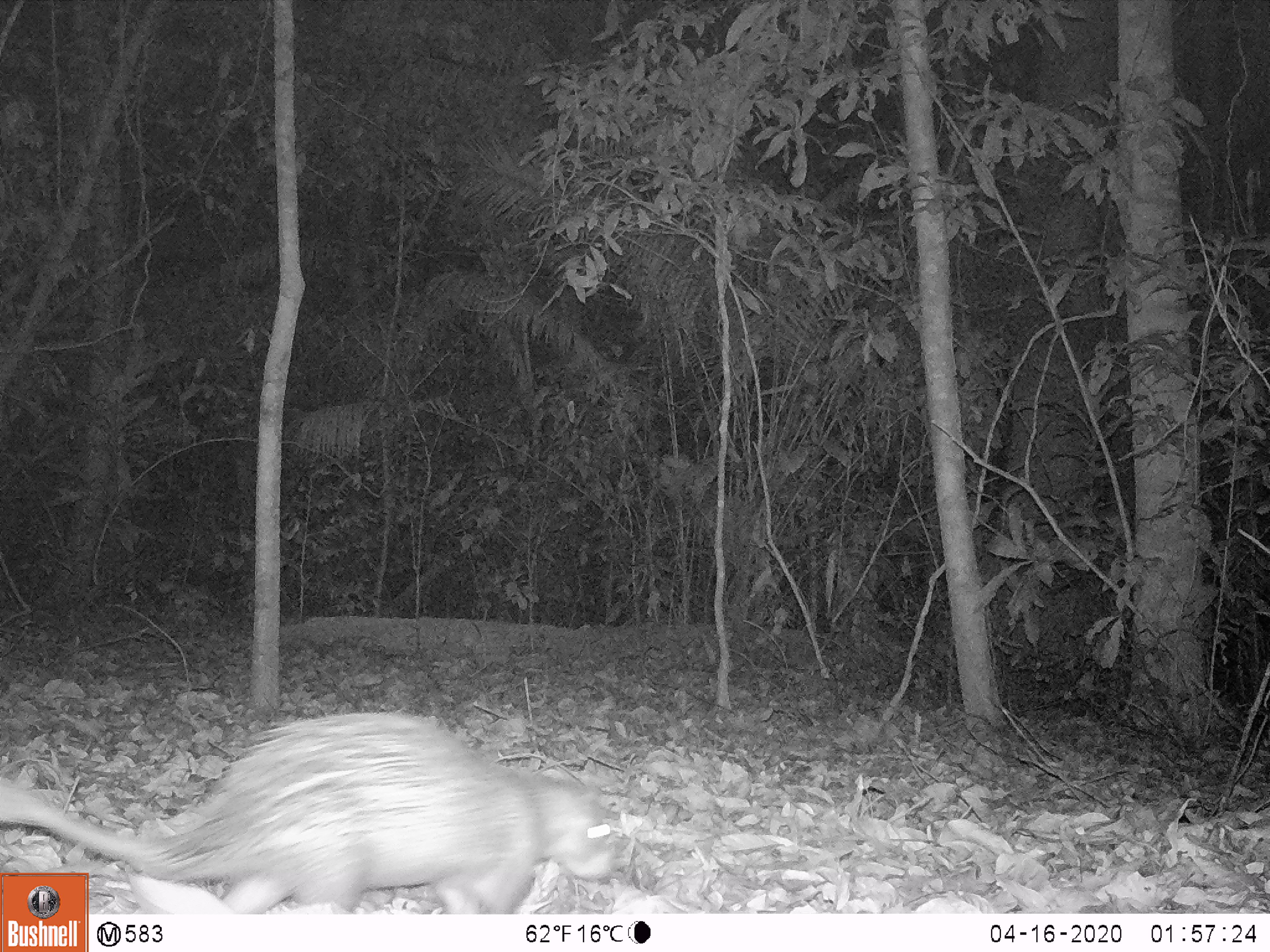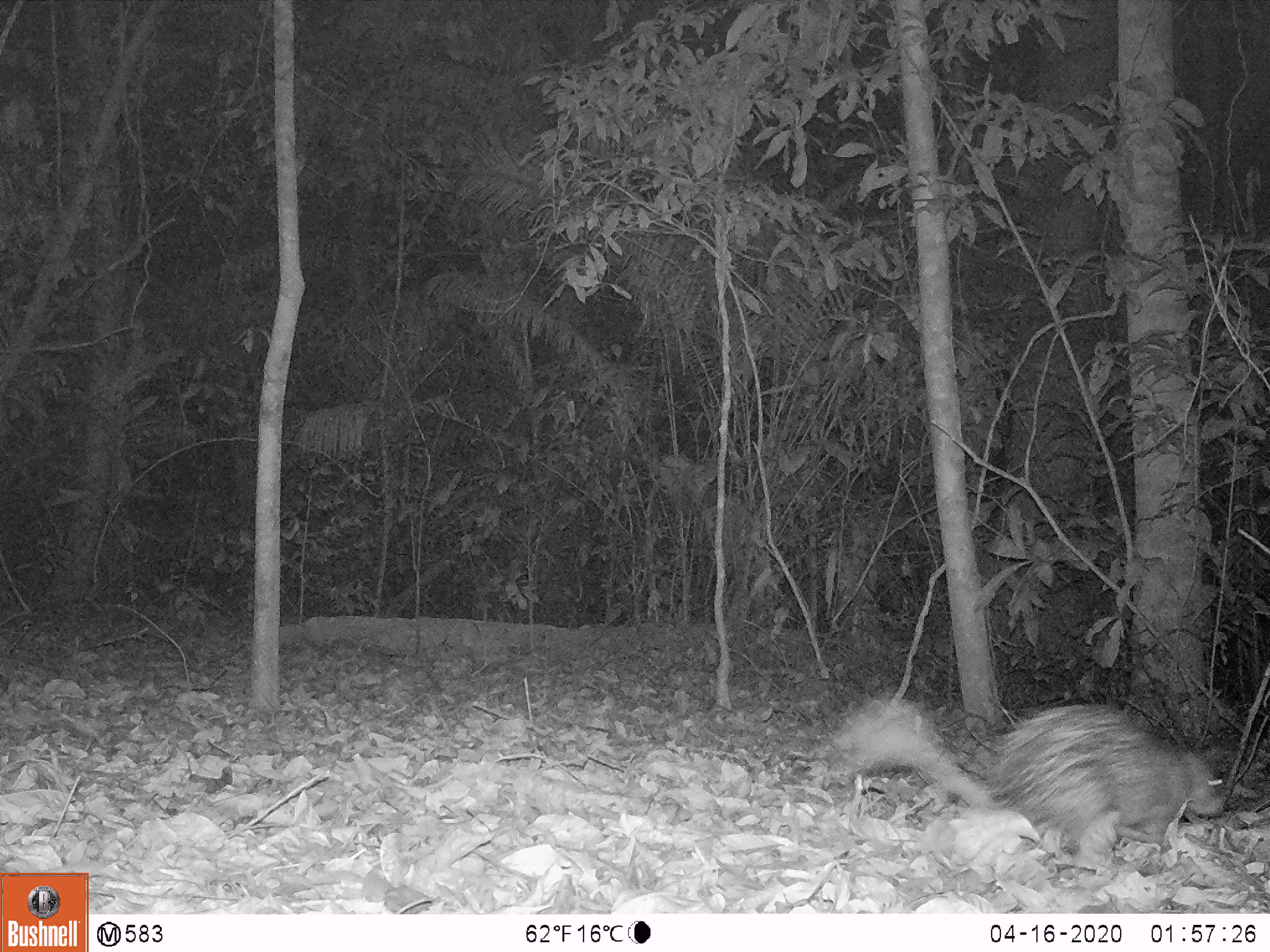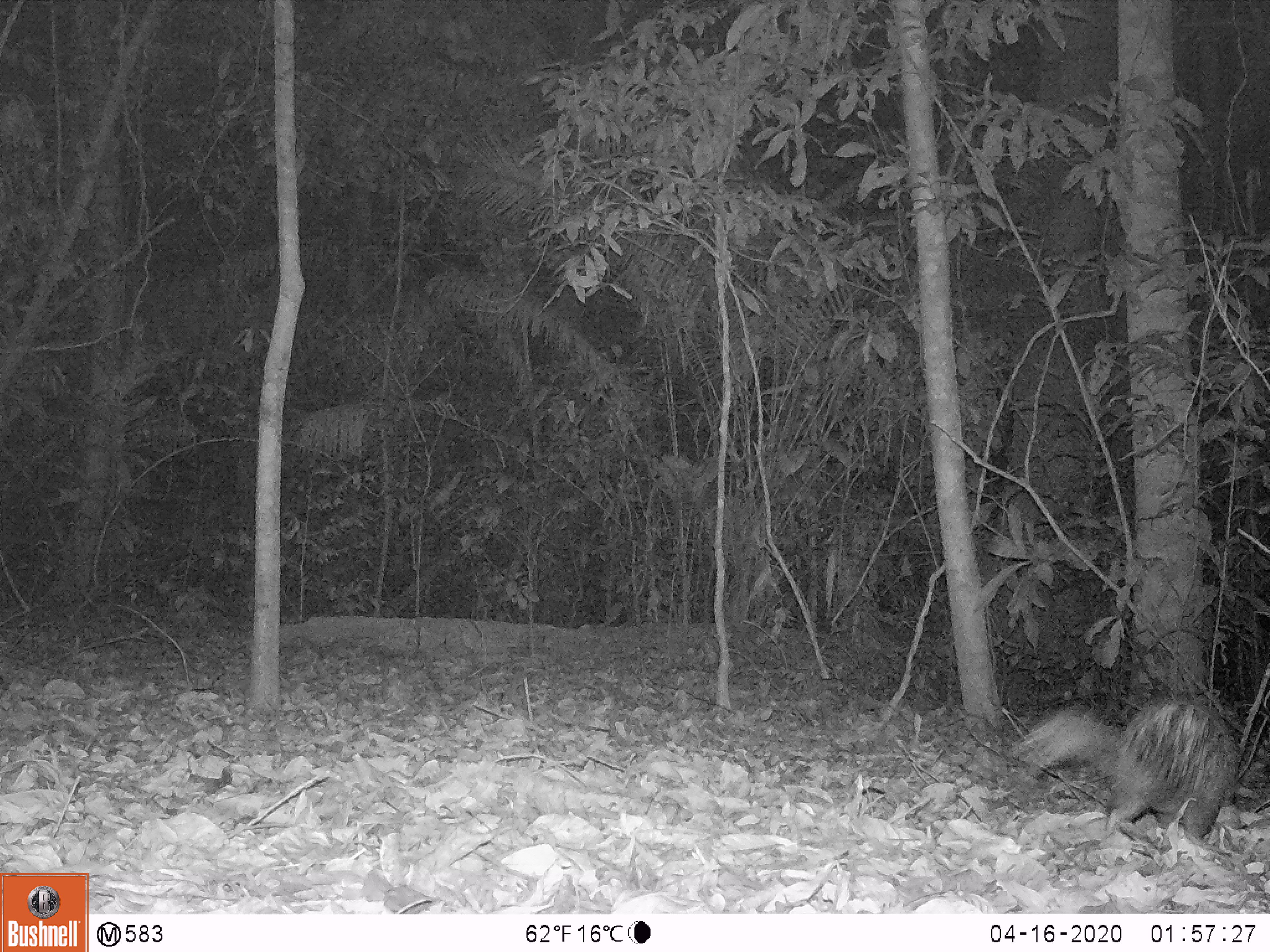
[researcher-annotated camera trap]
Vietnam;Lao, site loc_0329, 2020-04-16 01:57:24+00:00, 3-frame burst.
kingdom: Animalia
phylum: Chordata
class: Mammalia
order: Rodentia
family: Hystricidae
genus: Atherurus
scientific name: Atherurus macrourus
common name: asiatic brush-tailed porcupine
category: asiatic brush tailed porcupine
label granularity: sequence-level